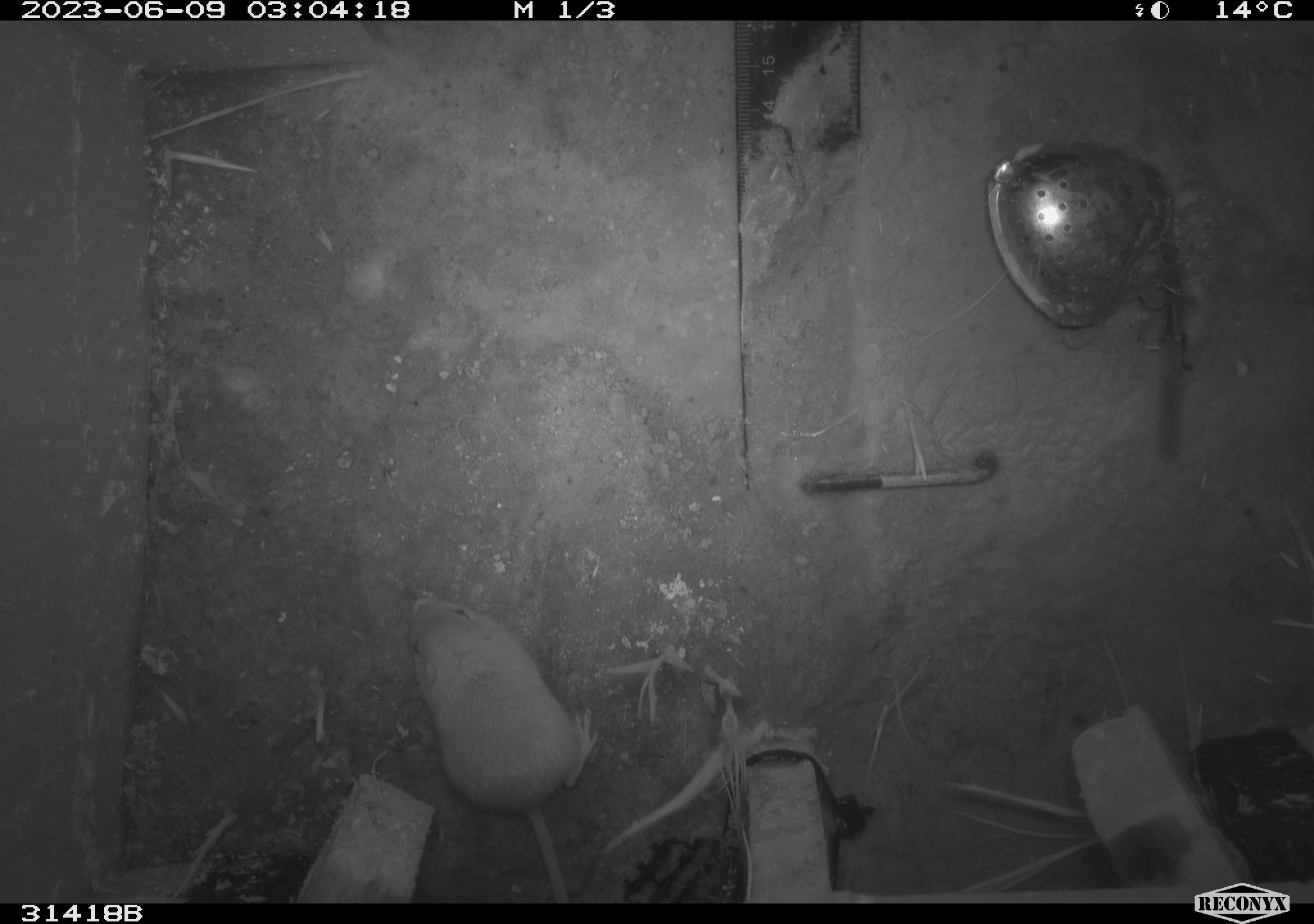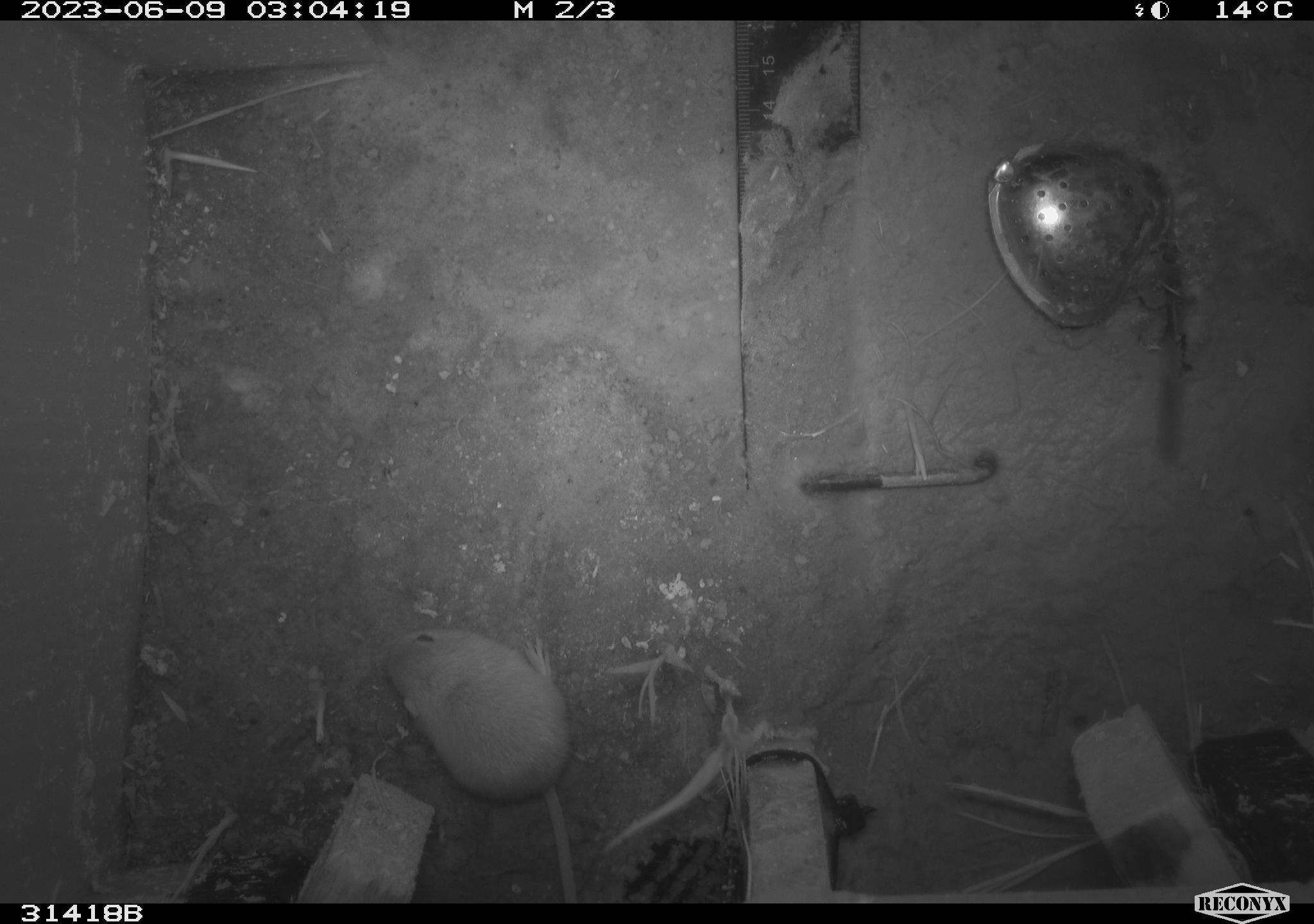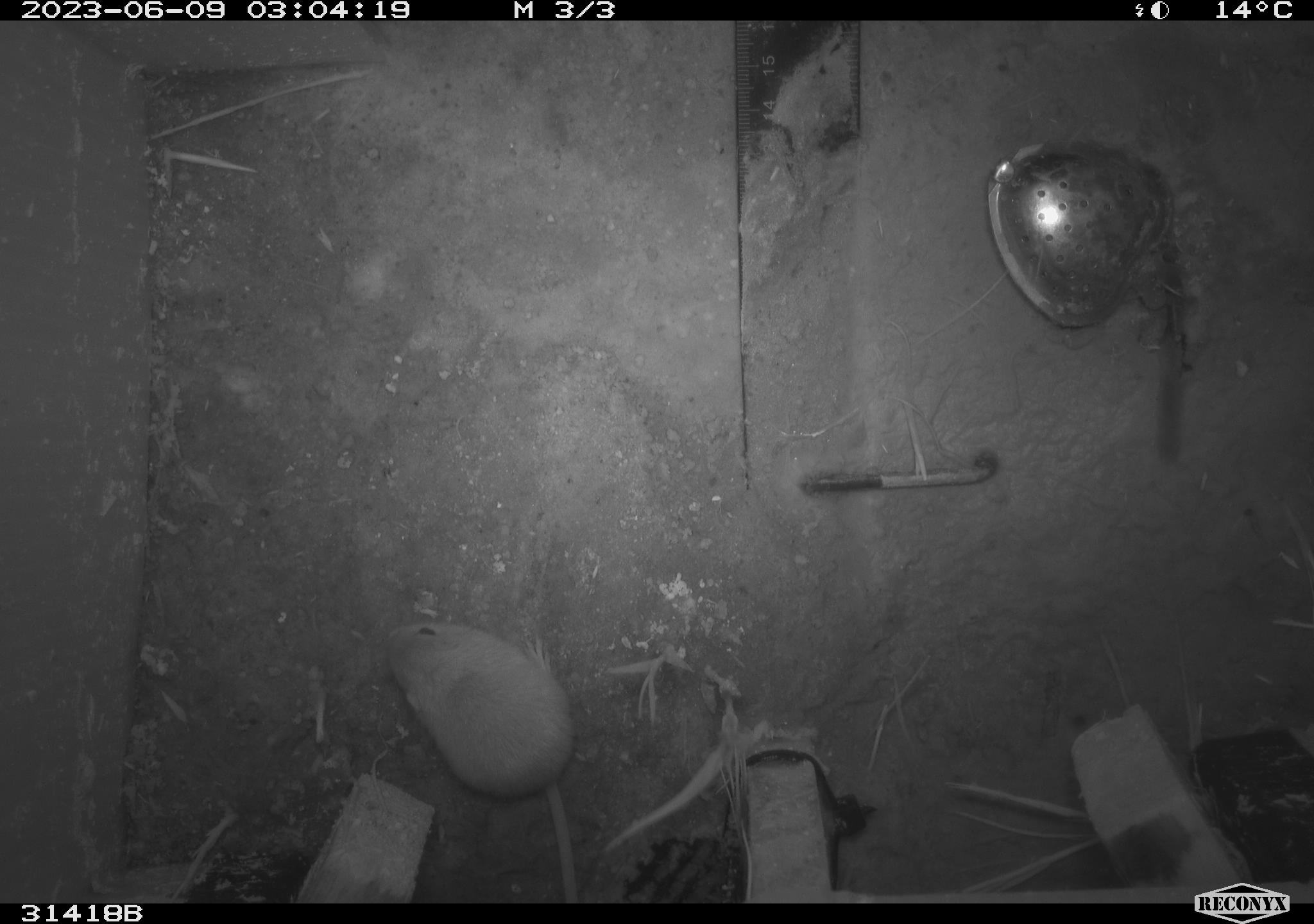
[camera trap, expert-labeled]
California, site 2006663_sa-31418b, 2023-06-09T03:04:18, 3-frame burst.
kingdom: Animalia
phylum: Chordata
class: Mammalia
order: Rodentia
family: Heteromyidae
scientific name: Heteromyidae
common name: kangaroo rats and pocket mice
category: heteromyidae family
Heteromyidae family (kangaroo rats and pocket mice) (Heteromyidae).